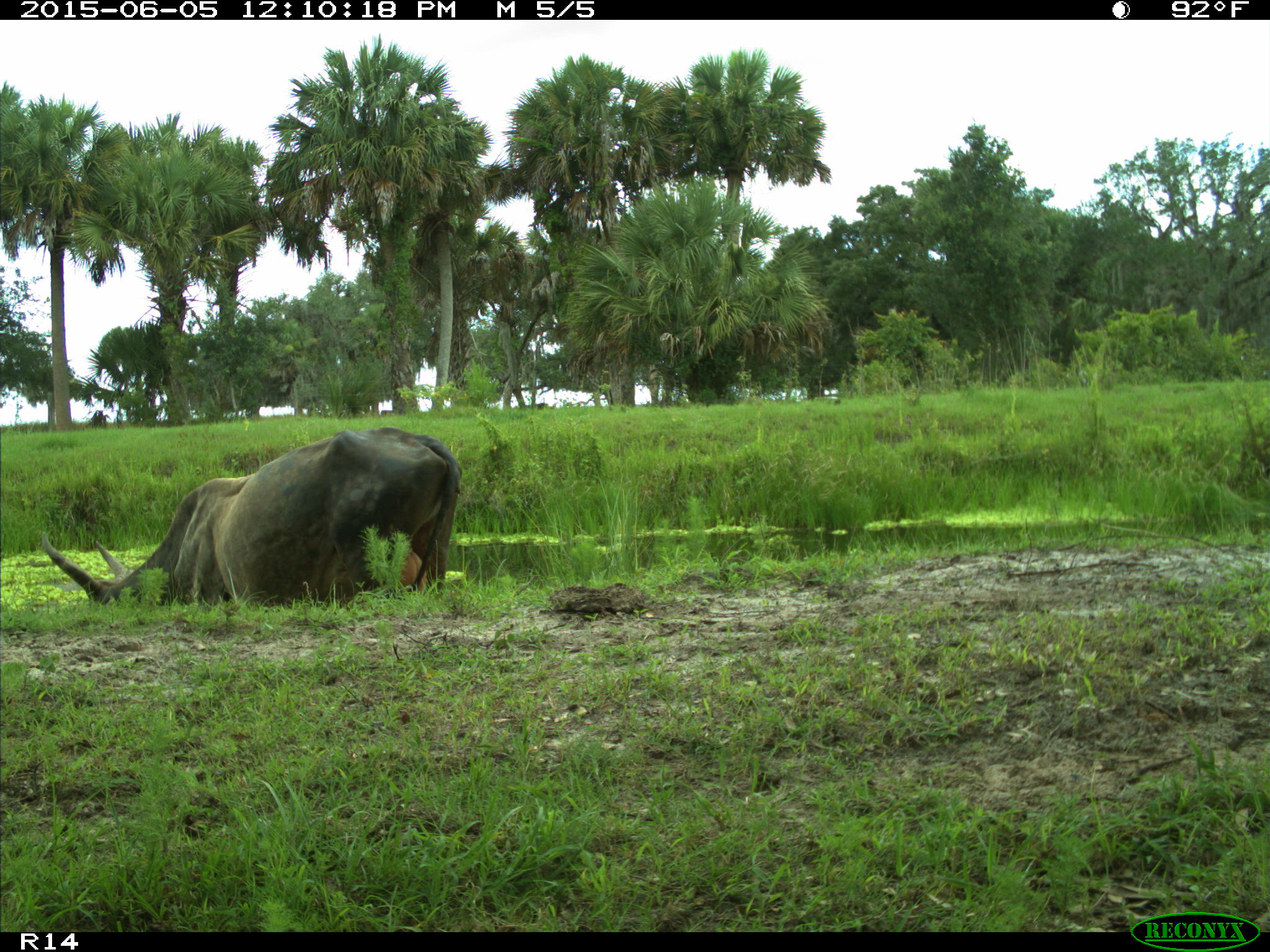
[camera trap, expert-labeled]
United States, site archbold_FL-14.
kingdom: Animalia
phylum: Chordata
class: Mammalia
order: Artiodactyla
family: Bovidae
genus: Bos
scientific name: Bos taurus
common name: domestic cow